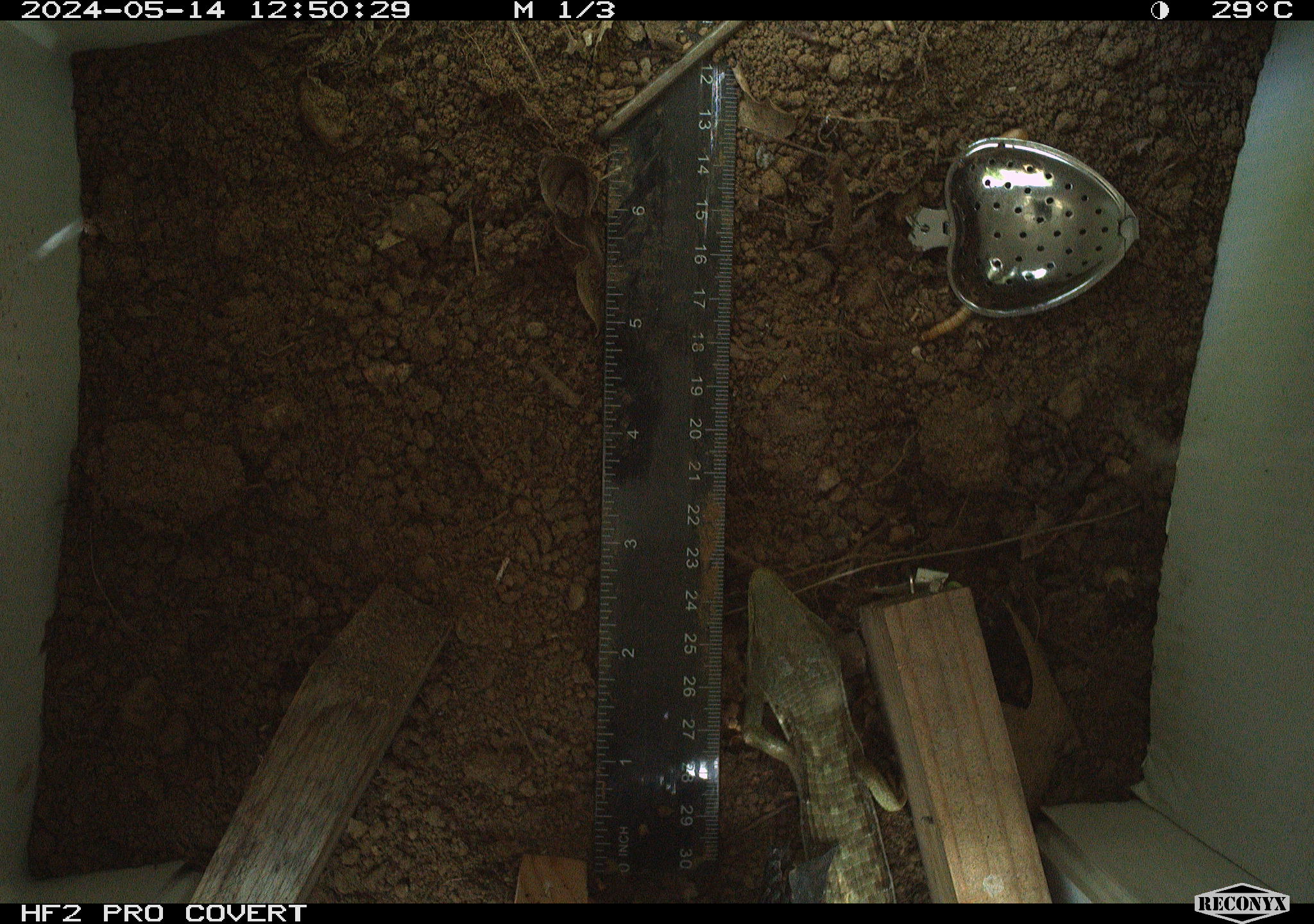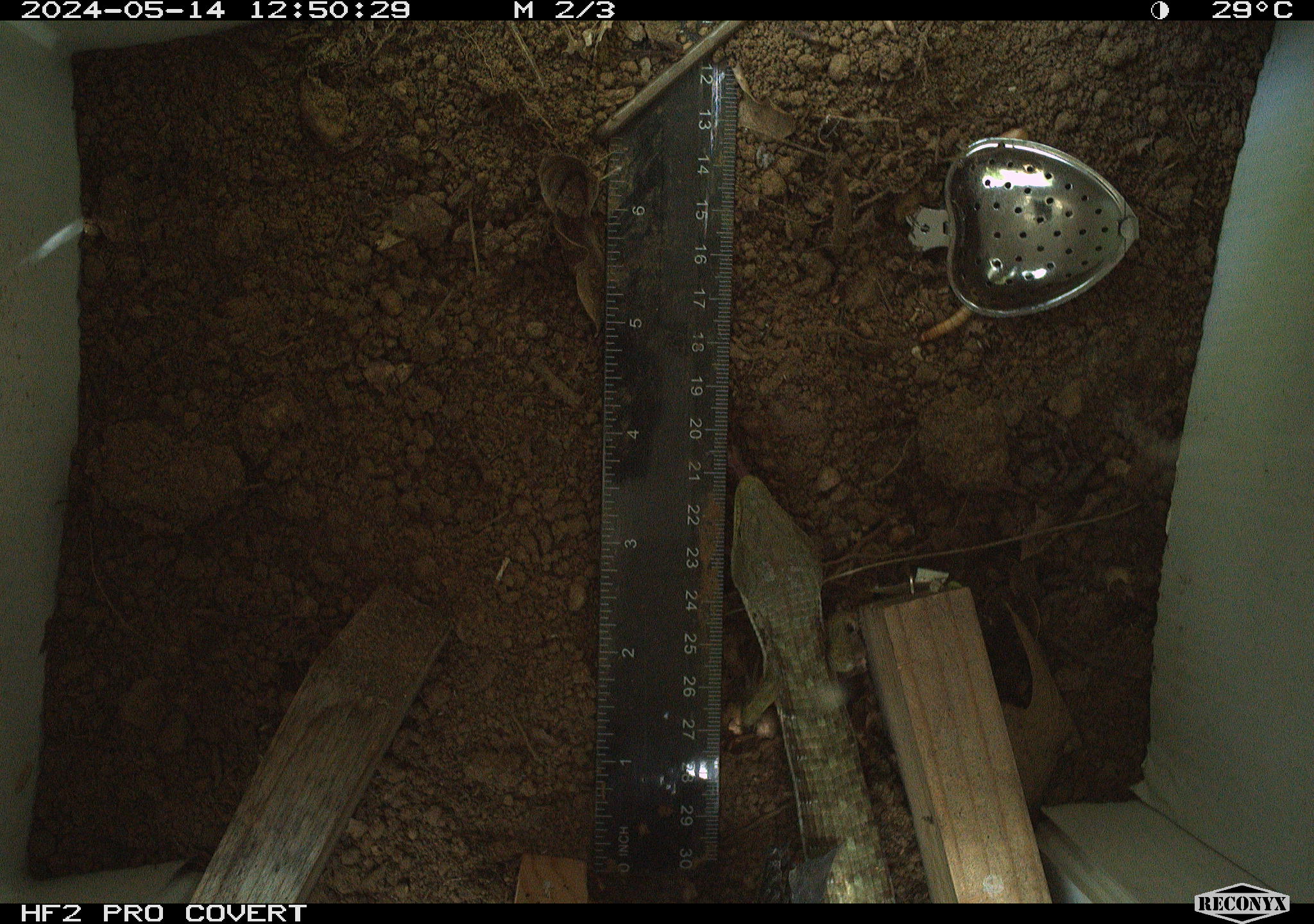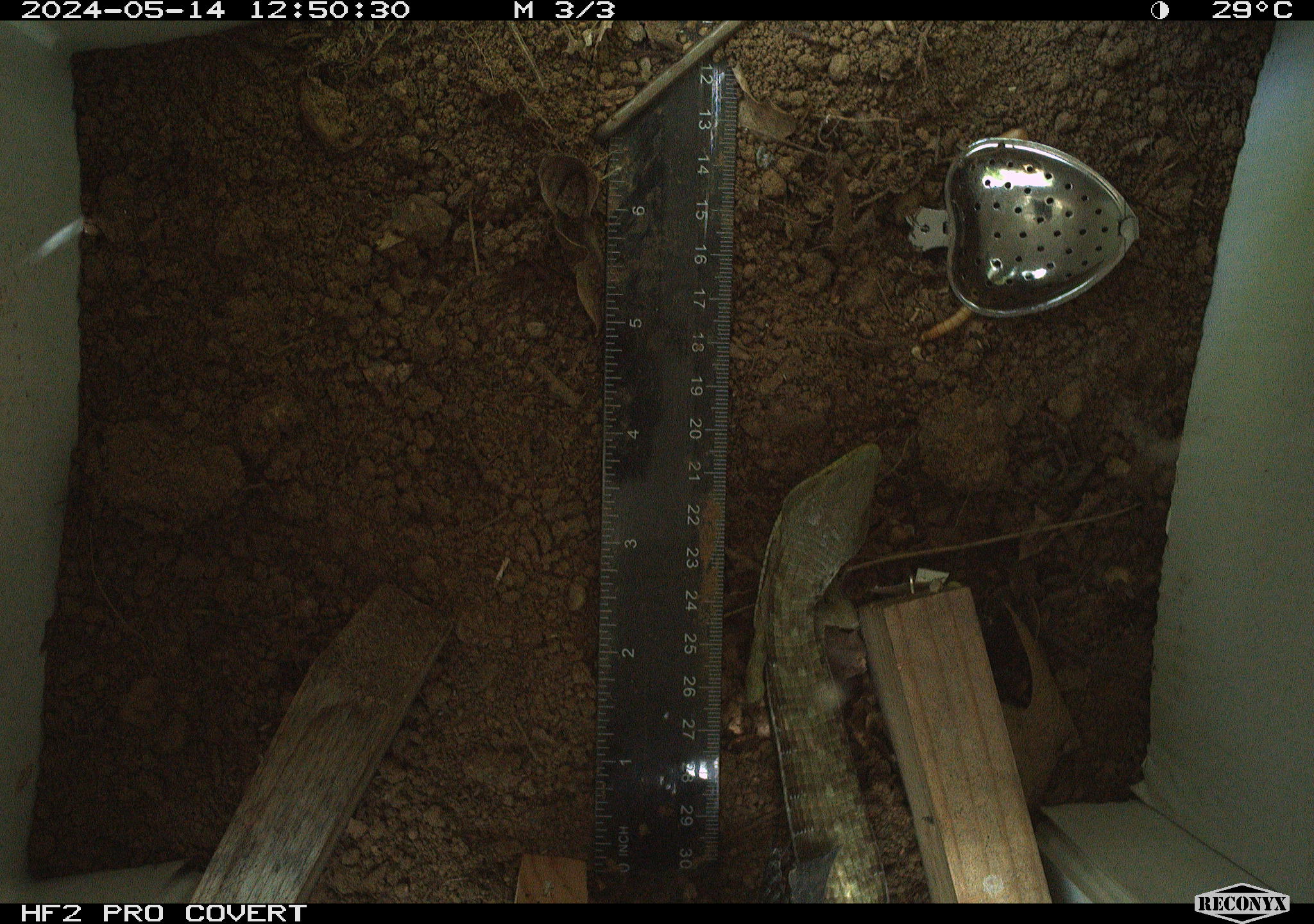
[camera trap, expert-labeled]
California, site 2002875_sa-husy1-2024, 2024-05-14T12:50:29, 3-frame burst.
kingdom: Animalia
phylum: Chordata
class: Reptilia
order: Squamata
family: Anguidae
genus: Elgaria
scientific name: Elgaria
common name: alligator lizards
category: elgaria species